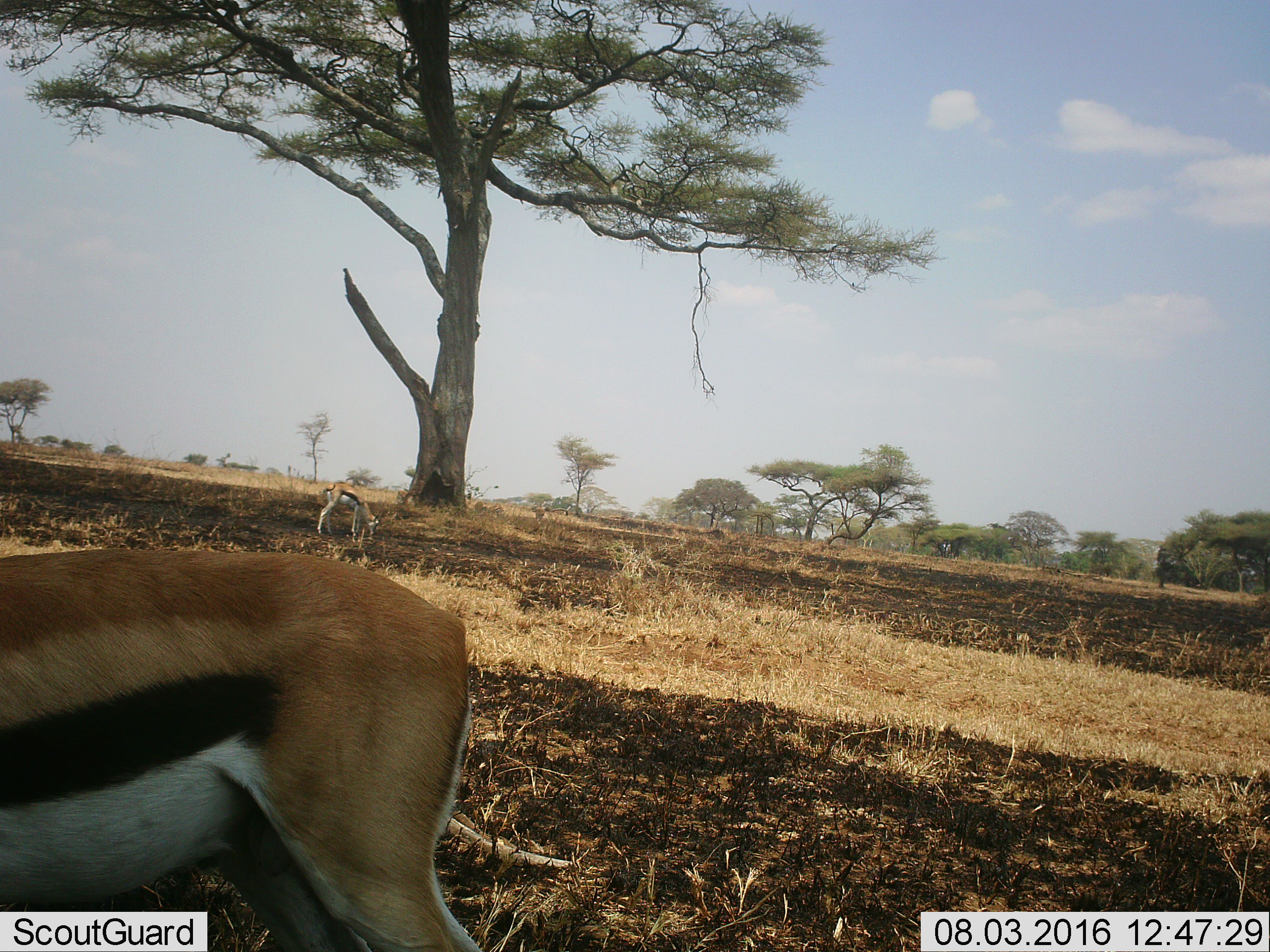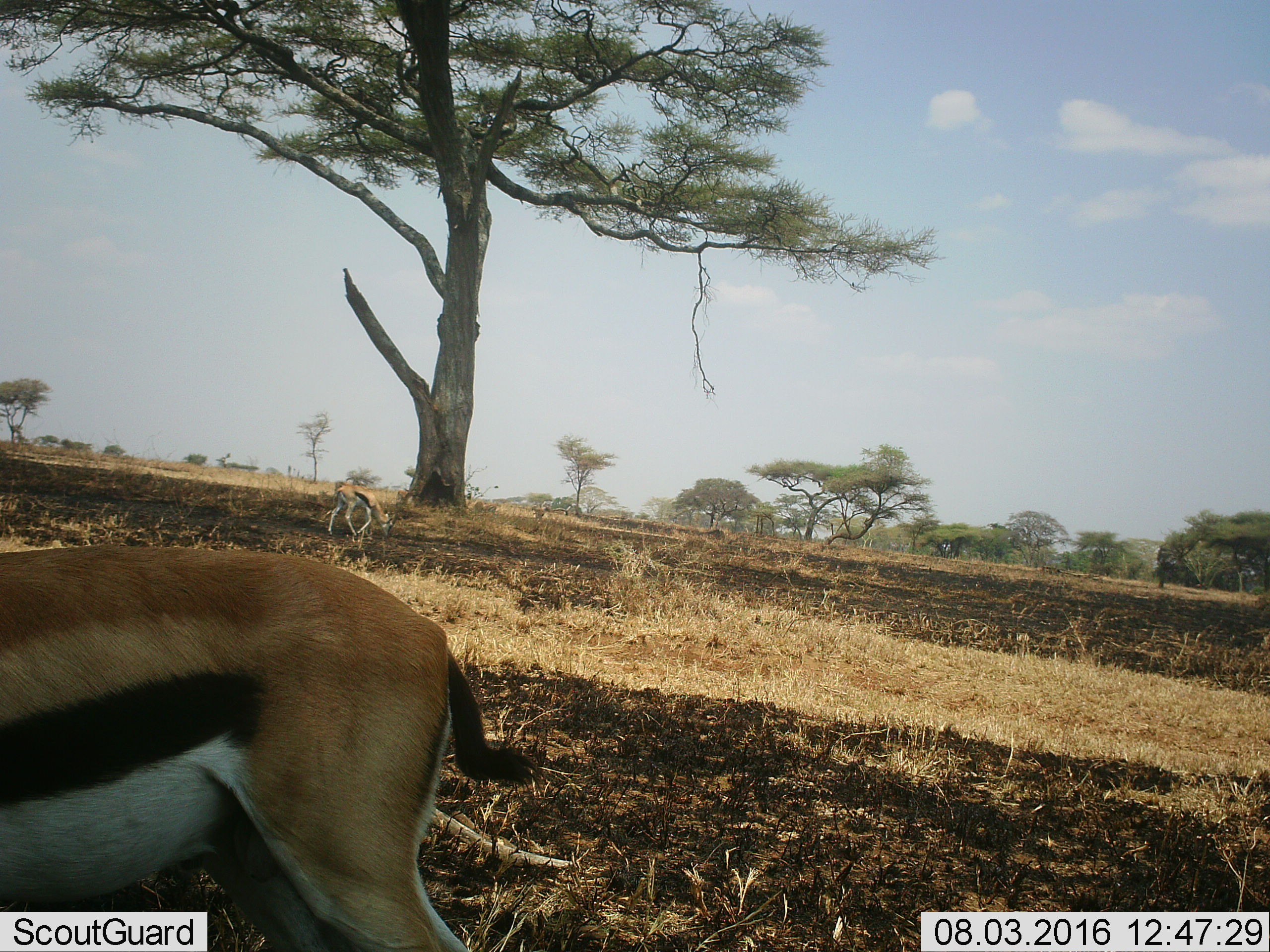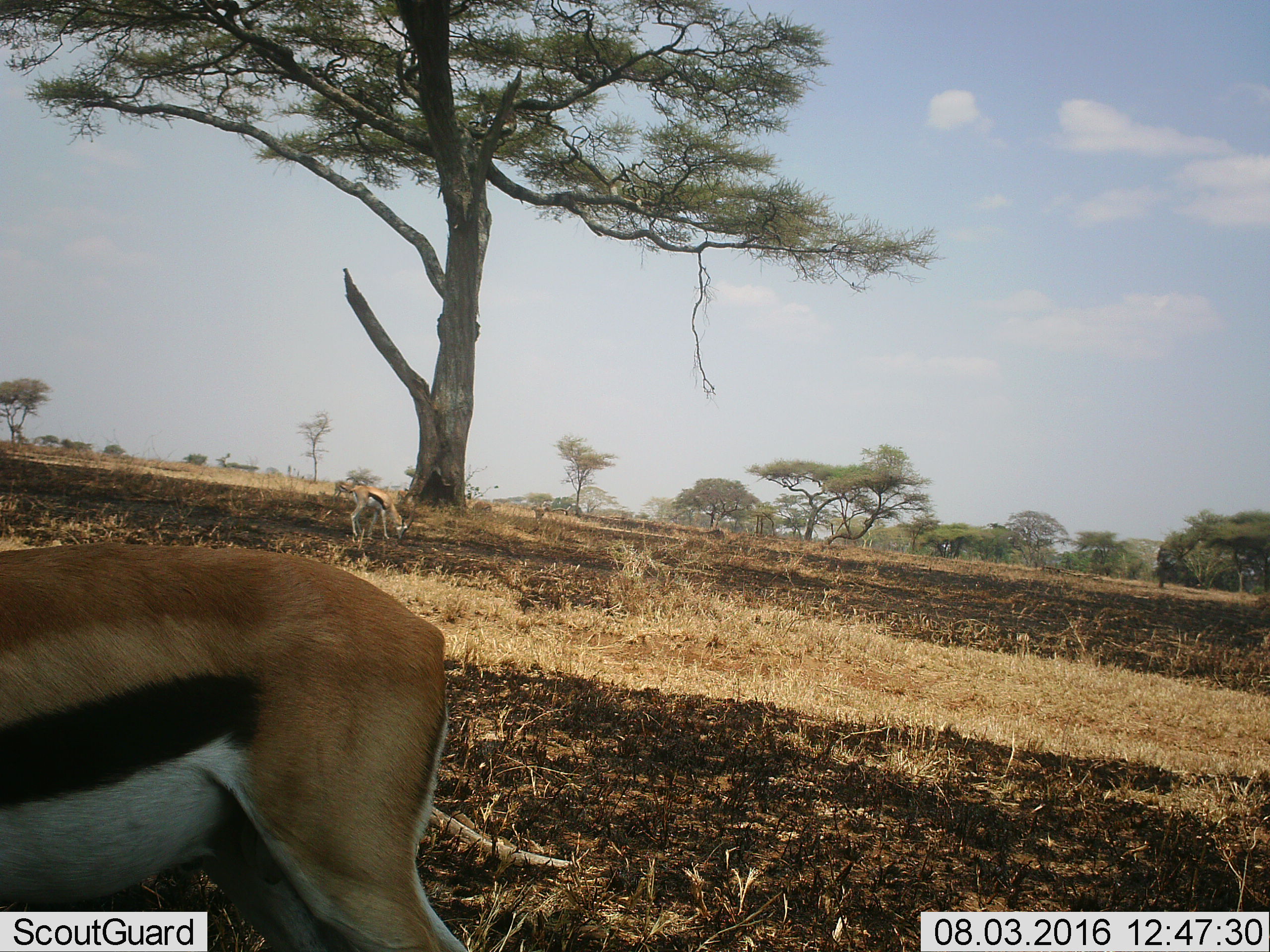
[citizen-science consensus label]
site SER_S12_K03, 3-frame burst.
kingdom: Animalia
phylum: Chordata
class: Mammalia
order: Artiodactyla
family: Bovidae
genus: Eudorcas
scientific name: Eudorcas thomsonii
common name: thomson's gazelle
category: gazellethomsons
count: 3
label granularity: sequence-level